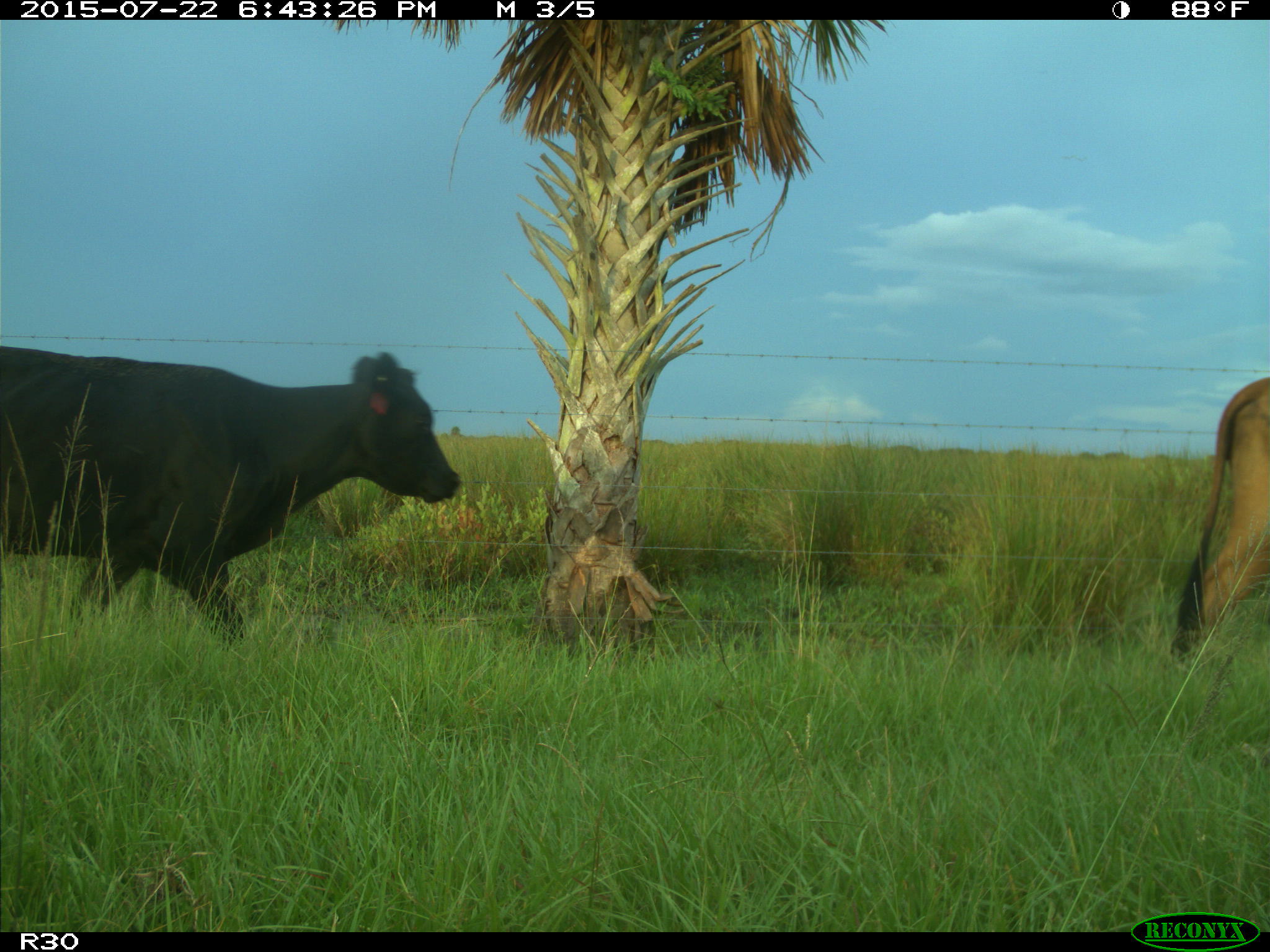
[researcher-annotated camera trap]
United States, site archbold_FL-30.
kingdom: Animalia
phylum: Chordata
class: Mammalia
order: Artiodactyla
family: Bovidae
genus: Bos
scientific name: Bos taurus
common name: domestic cow